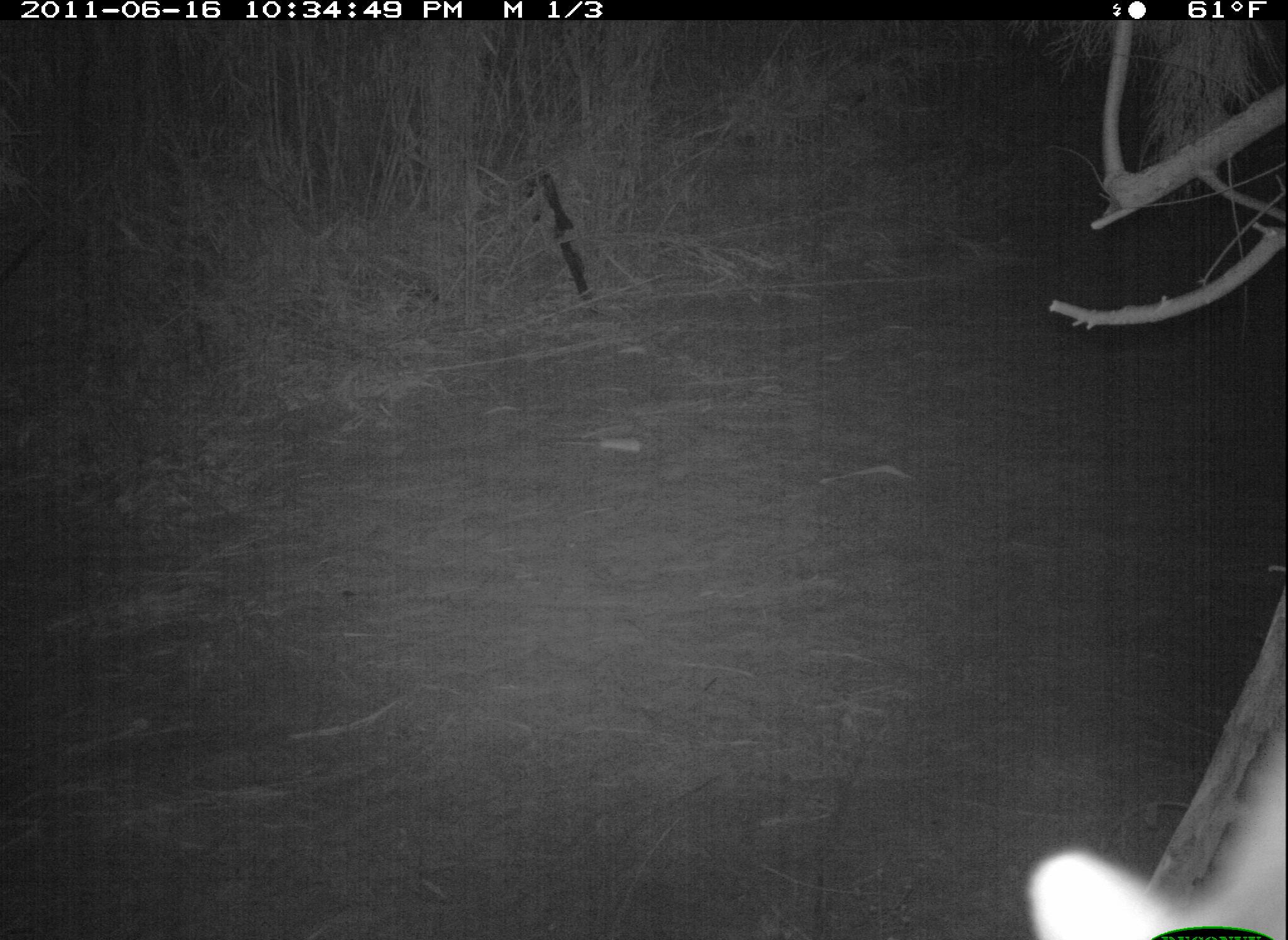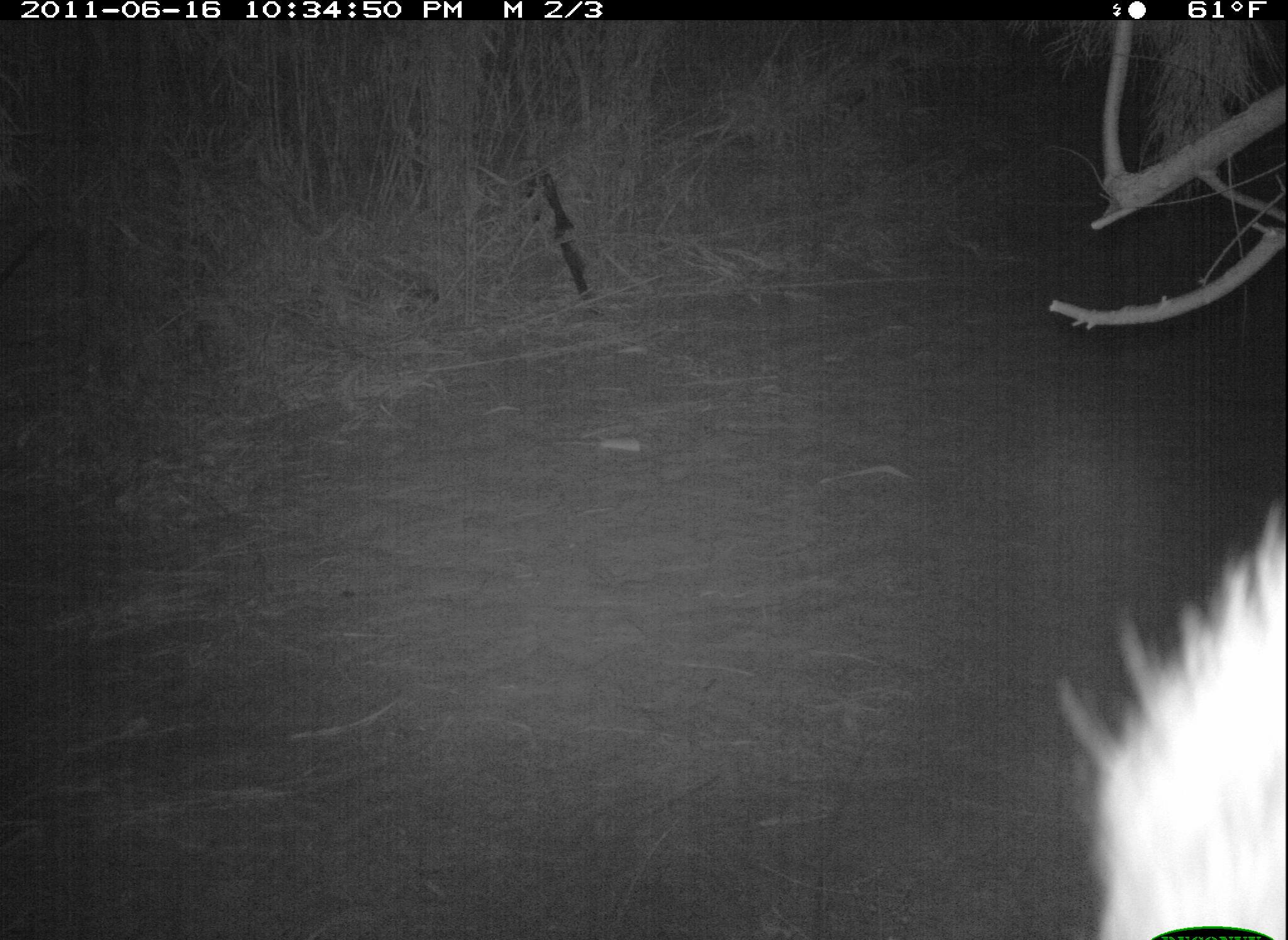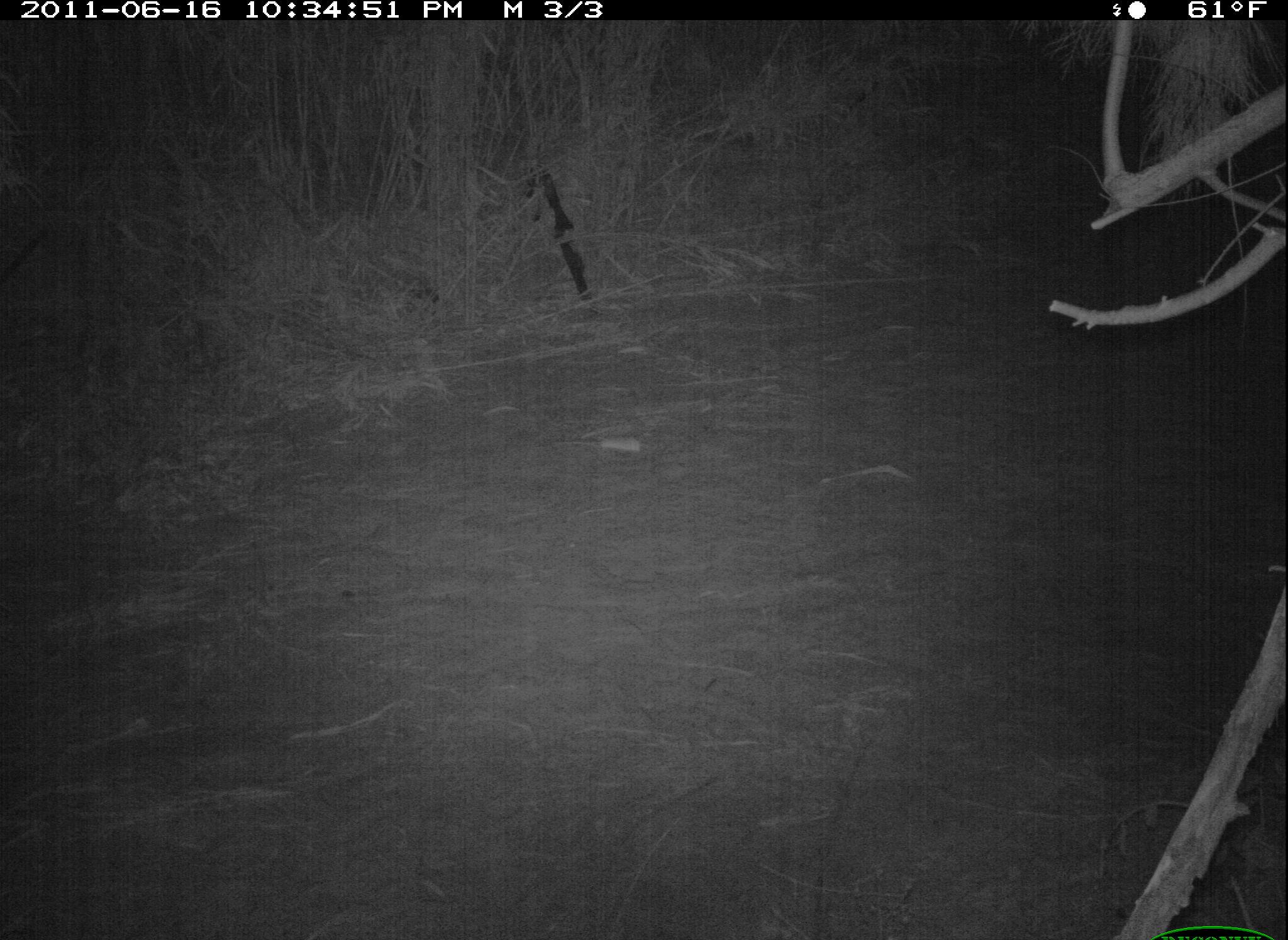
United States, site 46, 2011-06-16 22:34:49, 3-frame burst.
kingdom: Animalia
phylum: Chordata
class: Mammalia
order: Carnivora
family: Procyonidae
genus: Procyon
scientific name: Procyon lotor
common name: raccoon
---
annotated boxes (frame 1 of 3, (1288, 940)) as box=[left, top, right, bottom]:
raccoon: box=[1022, 705, 1283, 940]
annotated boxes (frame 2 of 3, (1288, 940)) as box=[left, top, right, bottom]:
raccoon: box=[1047, 489, 1288, 940]